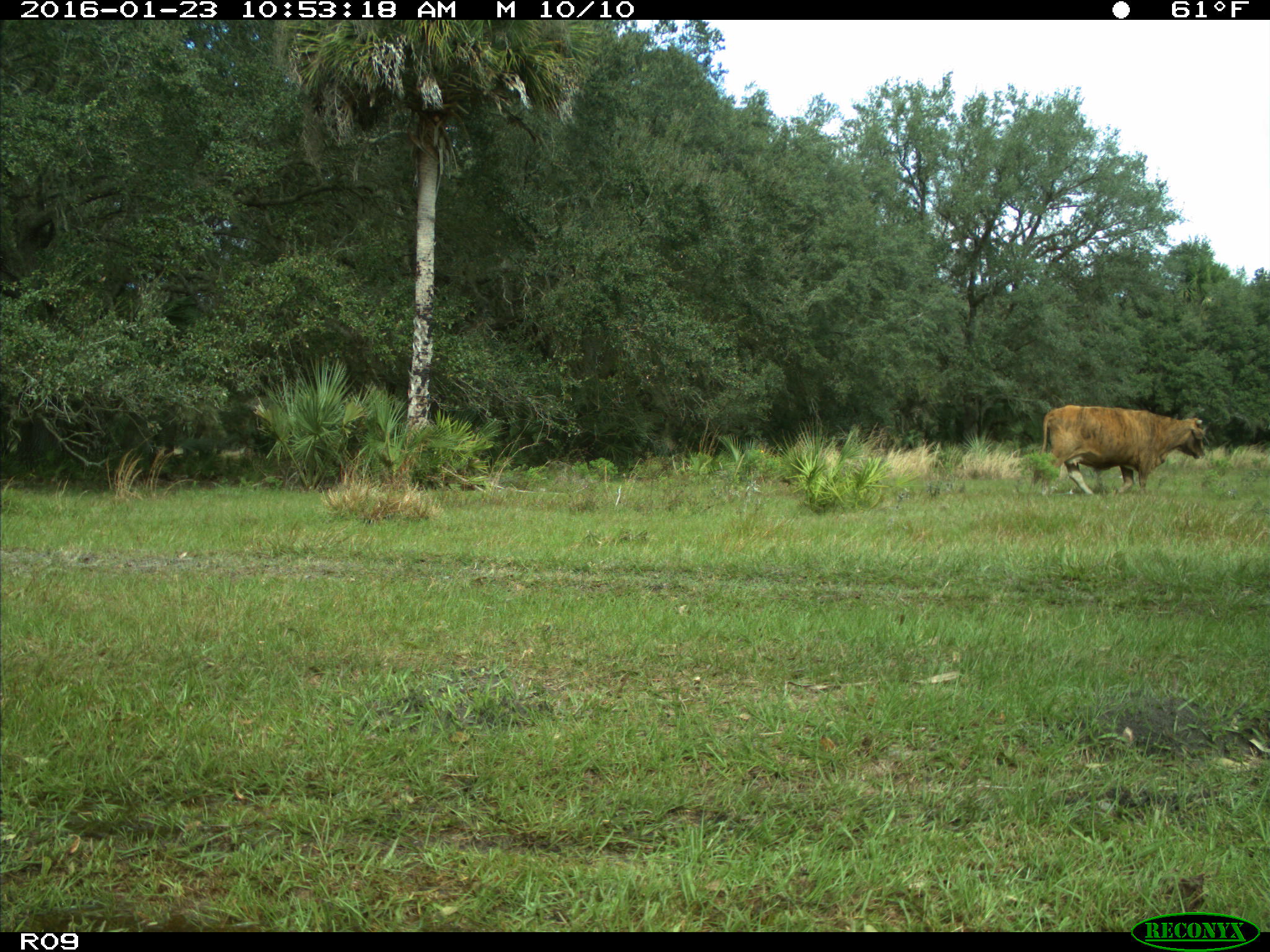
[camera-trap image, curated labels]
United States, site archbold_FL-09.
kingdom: Animalia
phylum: Chordata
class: Mammalia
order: Artiodactyla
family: Bovidae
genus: Bos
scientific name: Bos taurus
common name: domestic cow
Bos taurus (domestic cow).